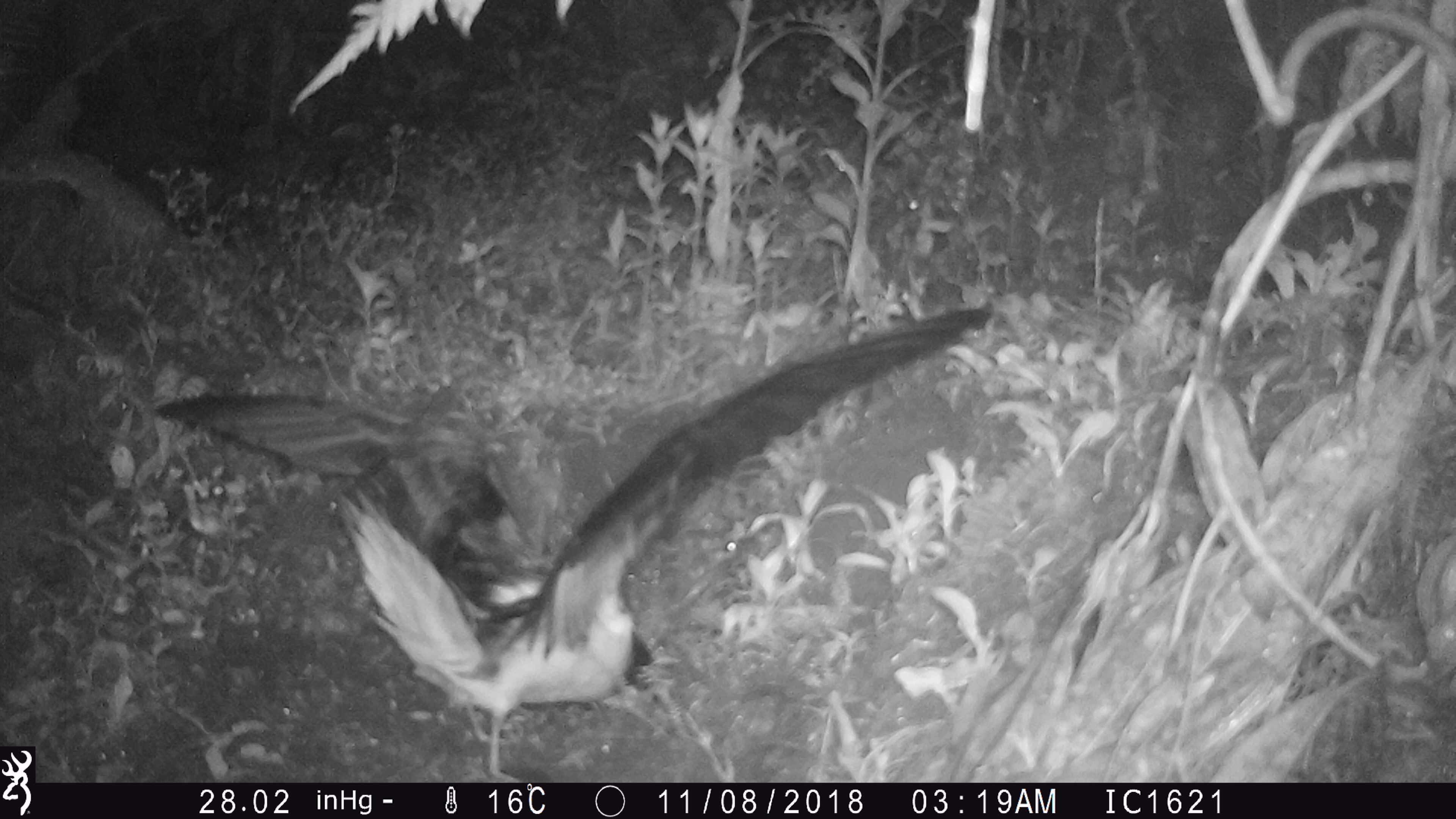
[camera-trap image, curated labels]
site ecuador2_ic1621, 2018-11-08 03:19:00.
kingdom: Animalia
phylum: Chordata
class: Aves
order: Procellariiformes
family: Procellariidae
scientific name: Procellariidae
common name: petrel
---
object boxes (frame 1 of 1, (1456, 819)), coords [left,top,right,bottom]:
petrel: [147,301,996,786]